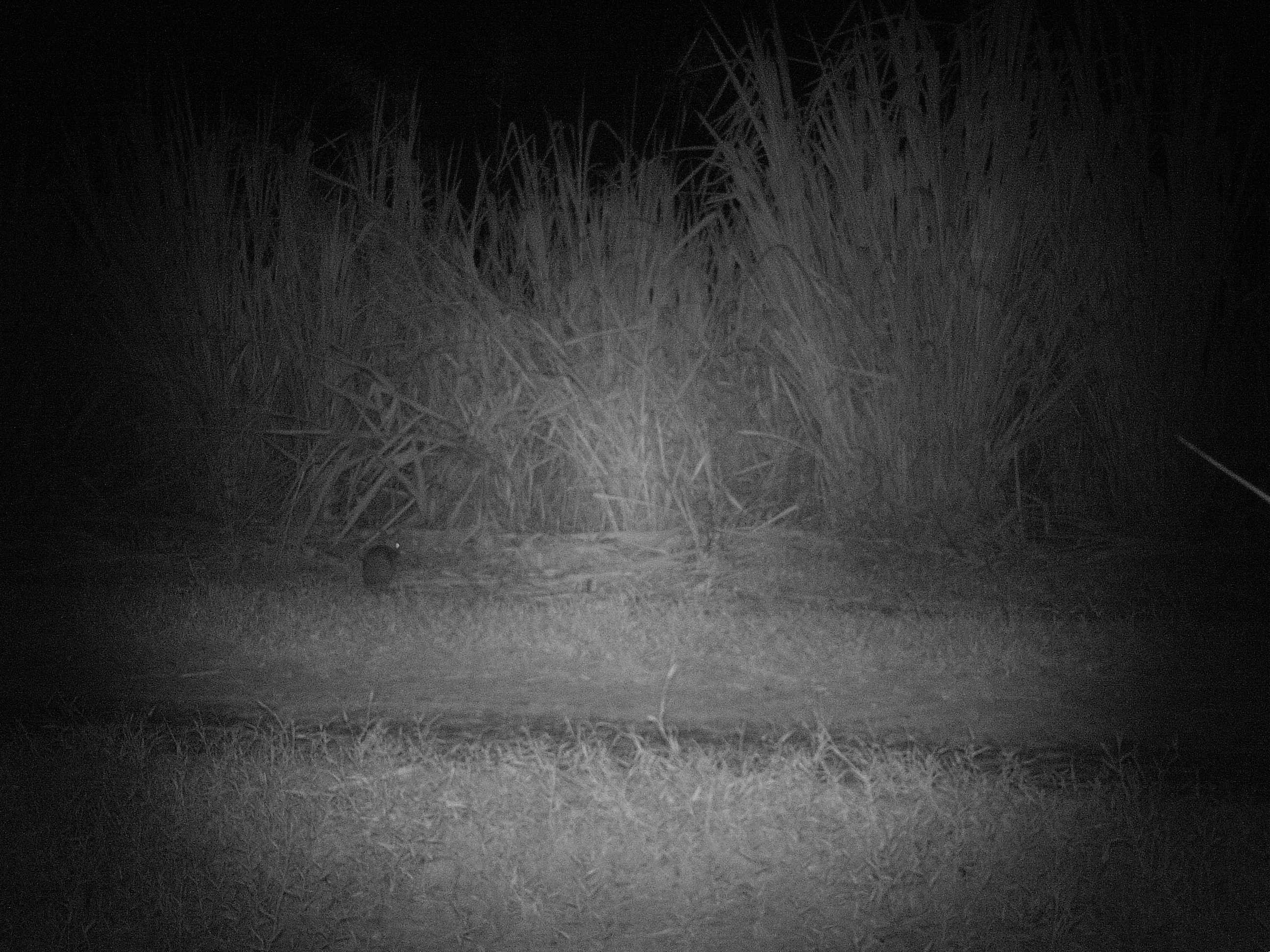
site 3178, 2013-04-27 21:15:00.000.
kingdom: Animalia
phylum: Chordata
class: Mammalia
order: Lagomorpha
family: Leporidae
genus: Sylvilagus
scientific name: Sylvilagus brasiliensis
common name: tapeti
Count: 1.